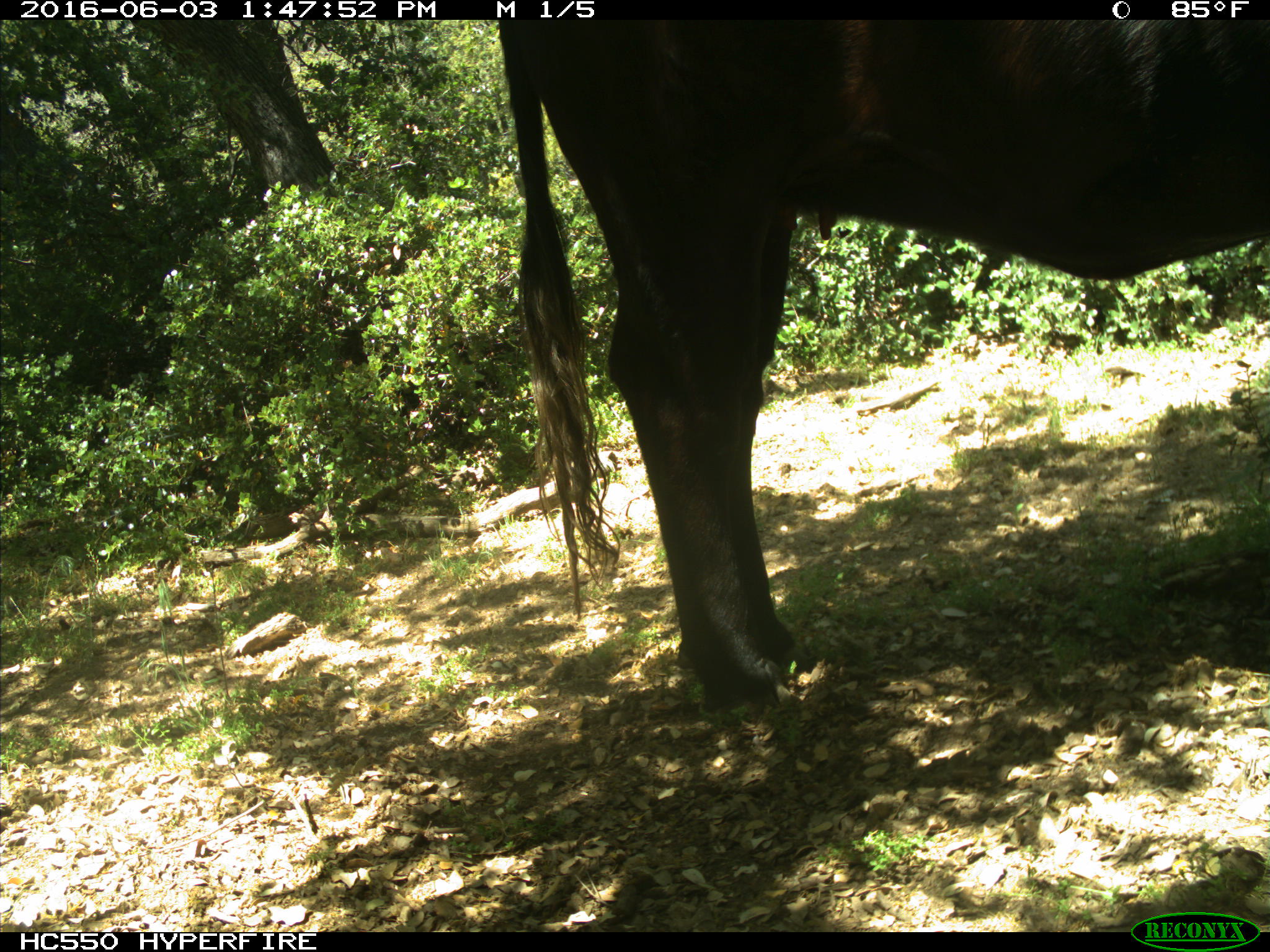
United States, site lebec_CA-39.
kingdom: Animalia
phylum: Chordata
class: Mammalia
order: Artiodactyla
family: Bovidae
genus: Bos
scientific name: Bos taurus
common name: domestic cow